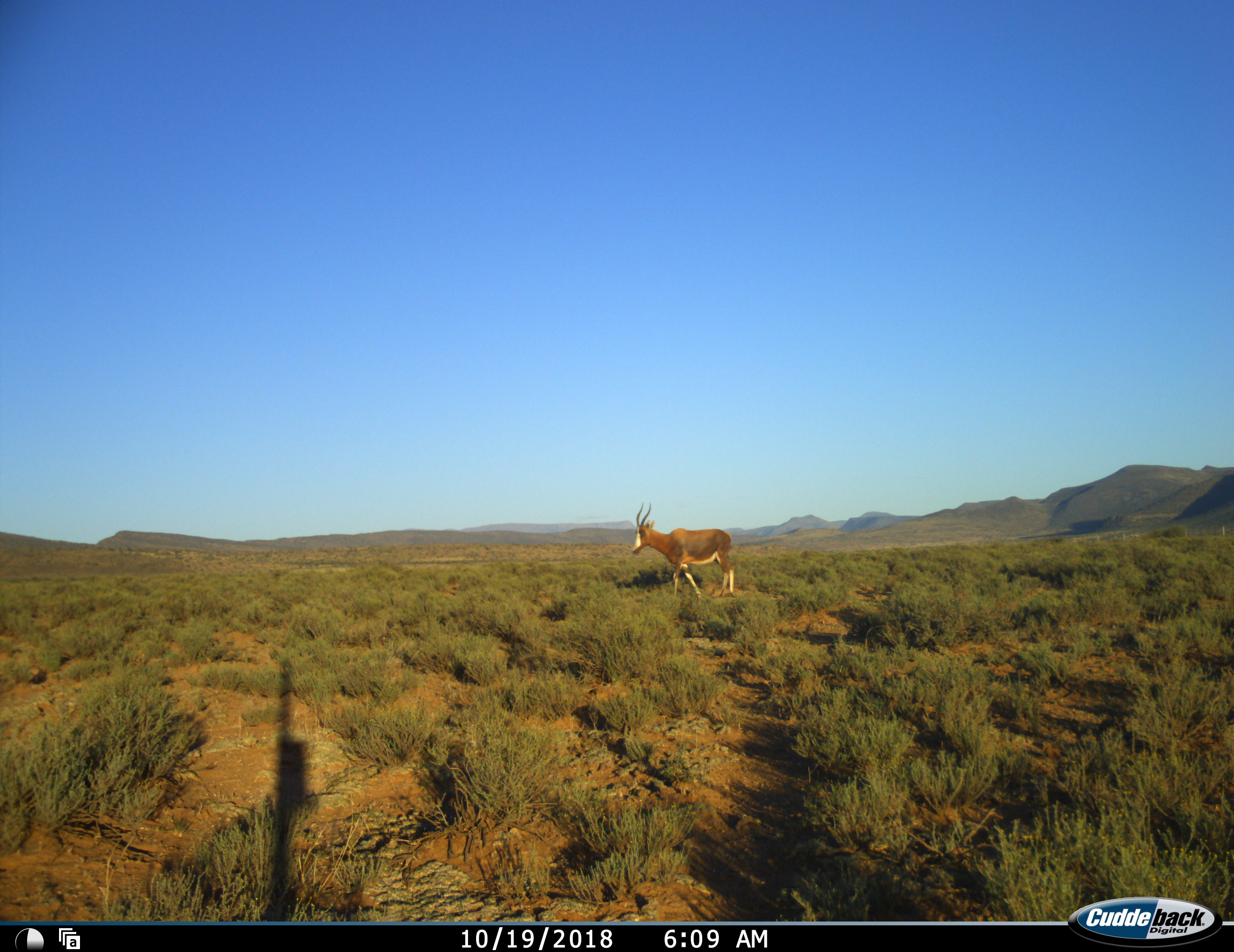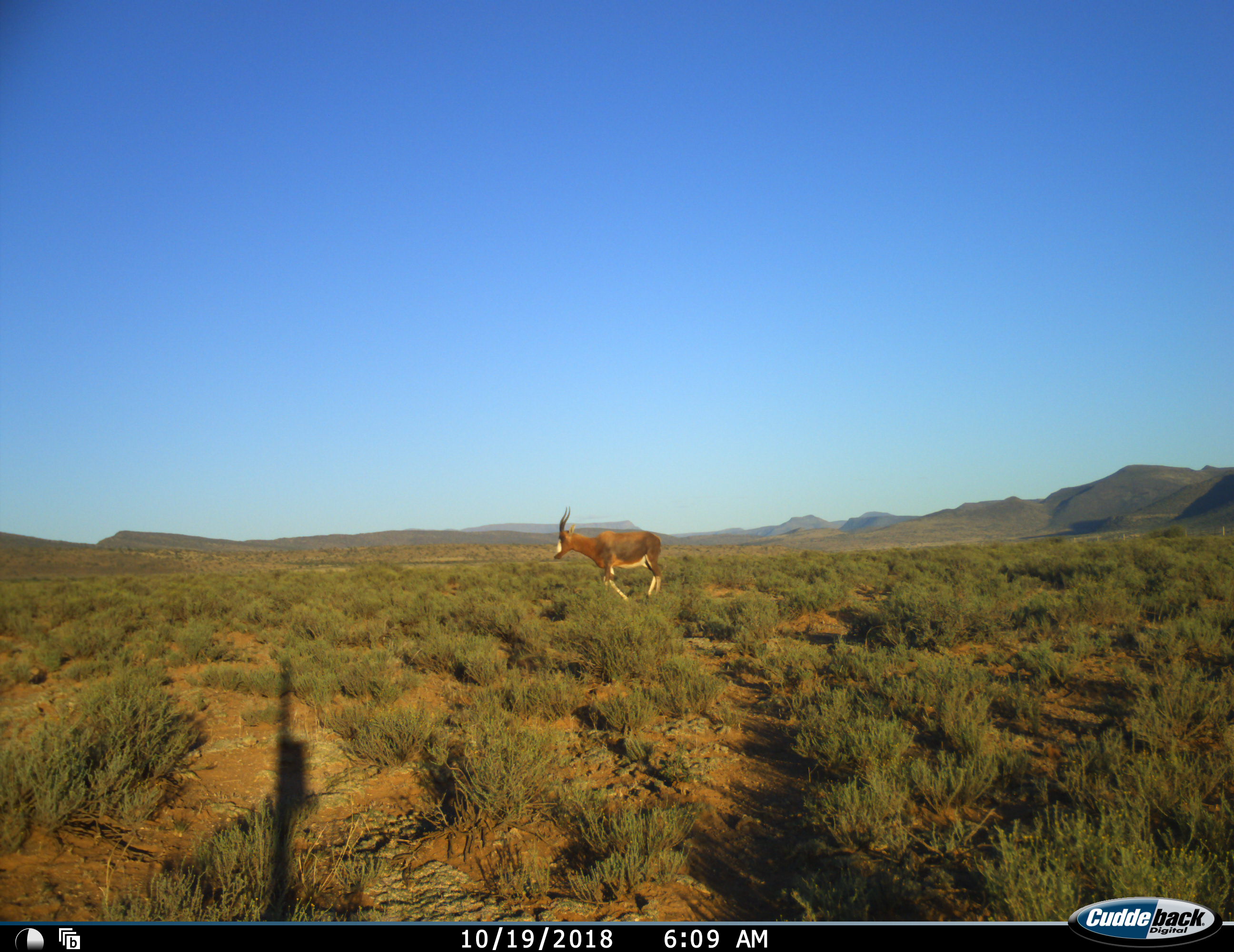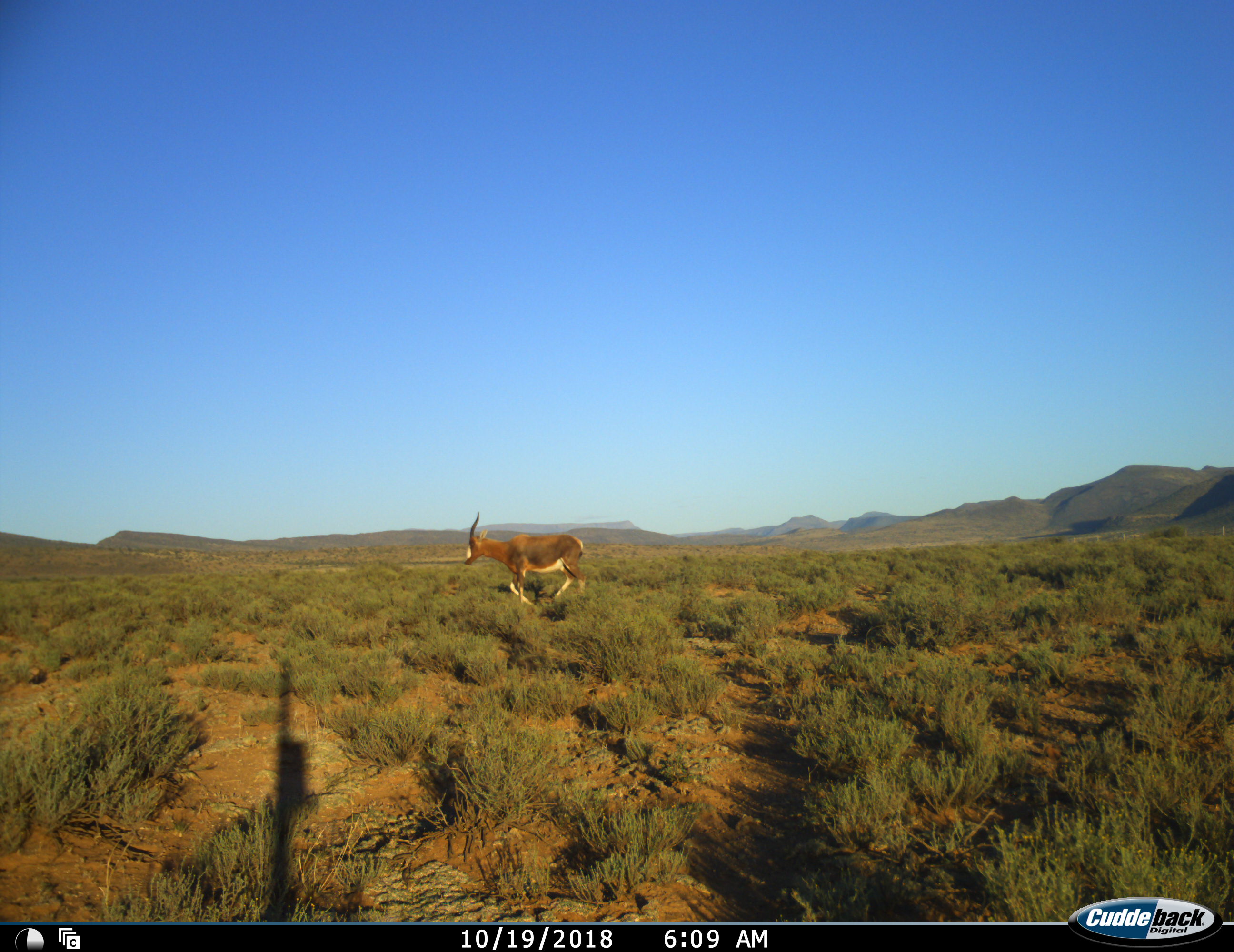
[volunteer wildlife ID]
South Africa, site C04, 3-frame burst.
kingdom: Animalia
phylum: Chordata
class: Mammalia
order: Artiodactyla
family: Bovidae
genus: Damaliscus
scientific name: Damaliscus pygargus phillipsi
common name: blesbok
Blesbok (Damaliscus pygargus phillipsi), count 1. Behavior (volunteer vote fractions): standing 11%, resting 0%, moving 89%, interacting 0%. Young present (vote fraction): 0%. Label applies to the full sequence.